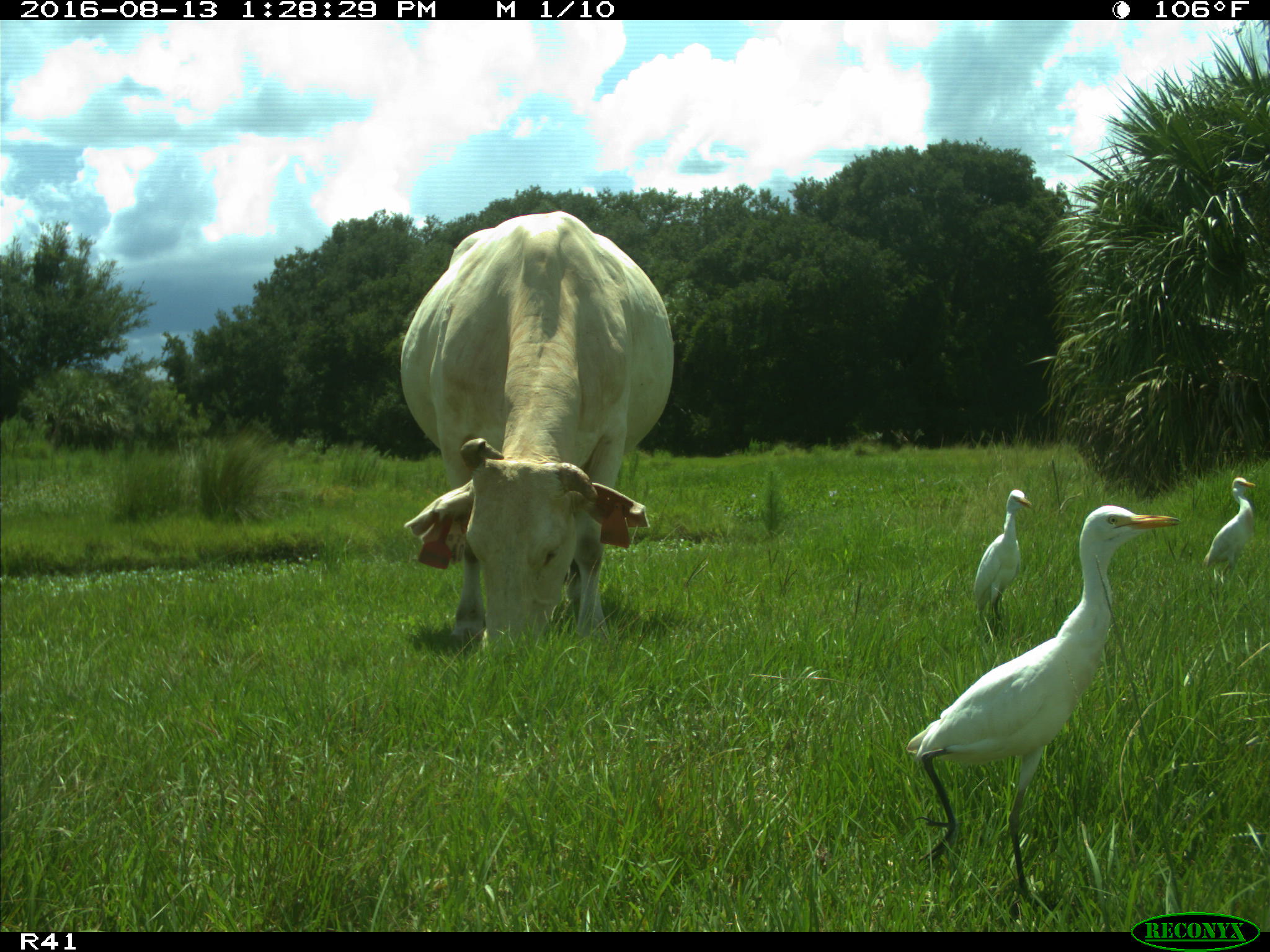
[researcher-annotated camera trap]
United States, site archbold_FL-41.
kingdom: Animalia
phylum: Chordata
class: Mammalia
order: Artiodactyla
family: Bovidae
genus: Bos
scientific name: Bos taurus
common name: domestic cow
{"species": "Bos taurus (domestic cow)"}